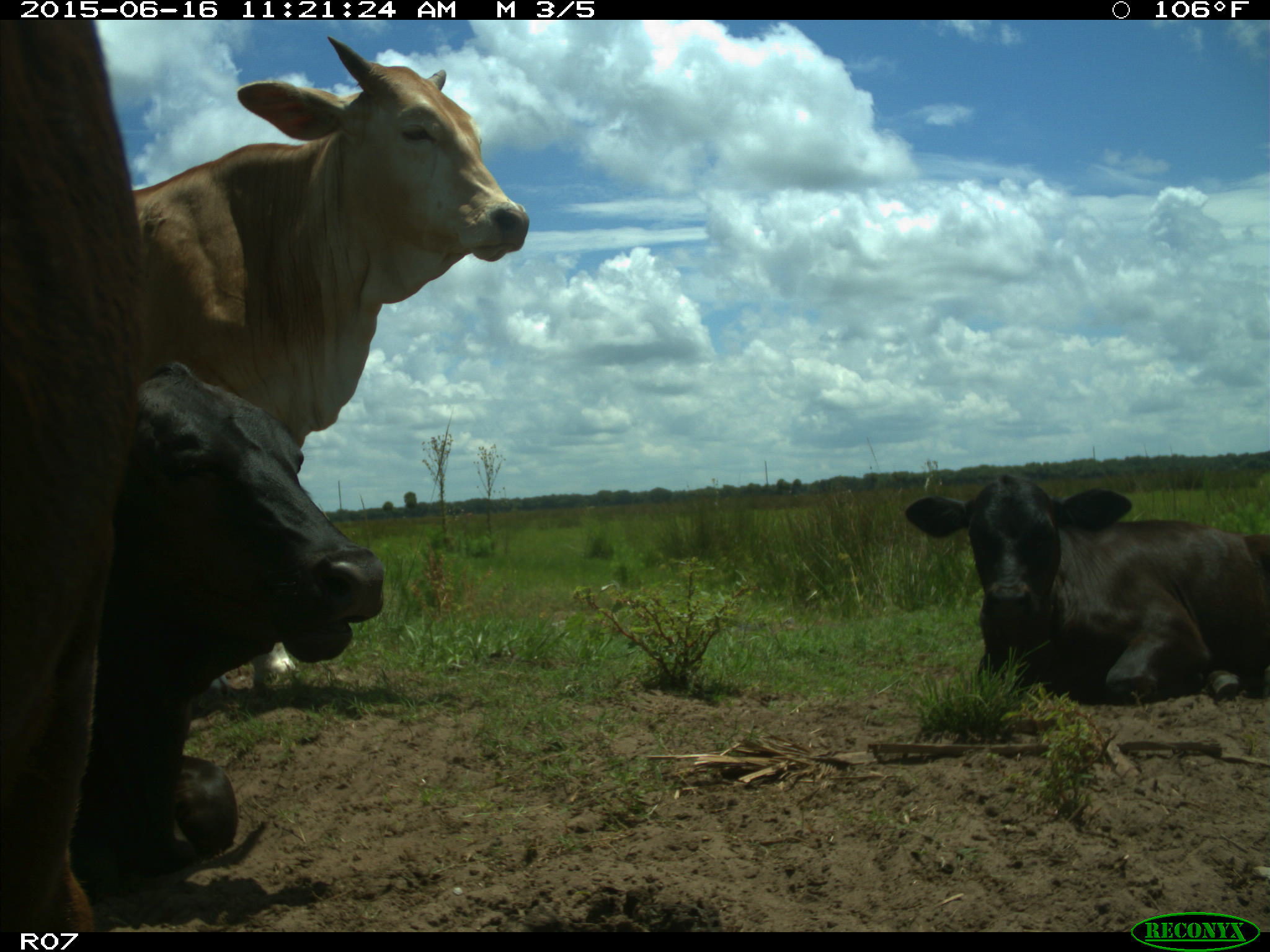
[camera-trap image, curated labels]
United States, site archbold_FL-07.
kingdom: Animalia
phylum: Chordata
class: Mammalia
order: Artiodactyla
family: Bovidae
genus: Bos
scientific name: Bos taurus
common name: domestic cow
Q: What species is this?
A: Bos taurus (domestic cow).